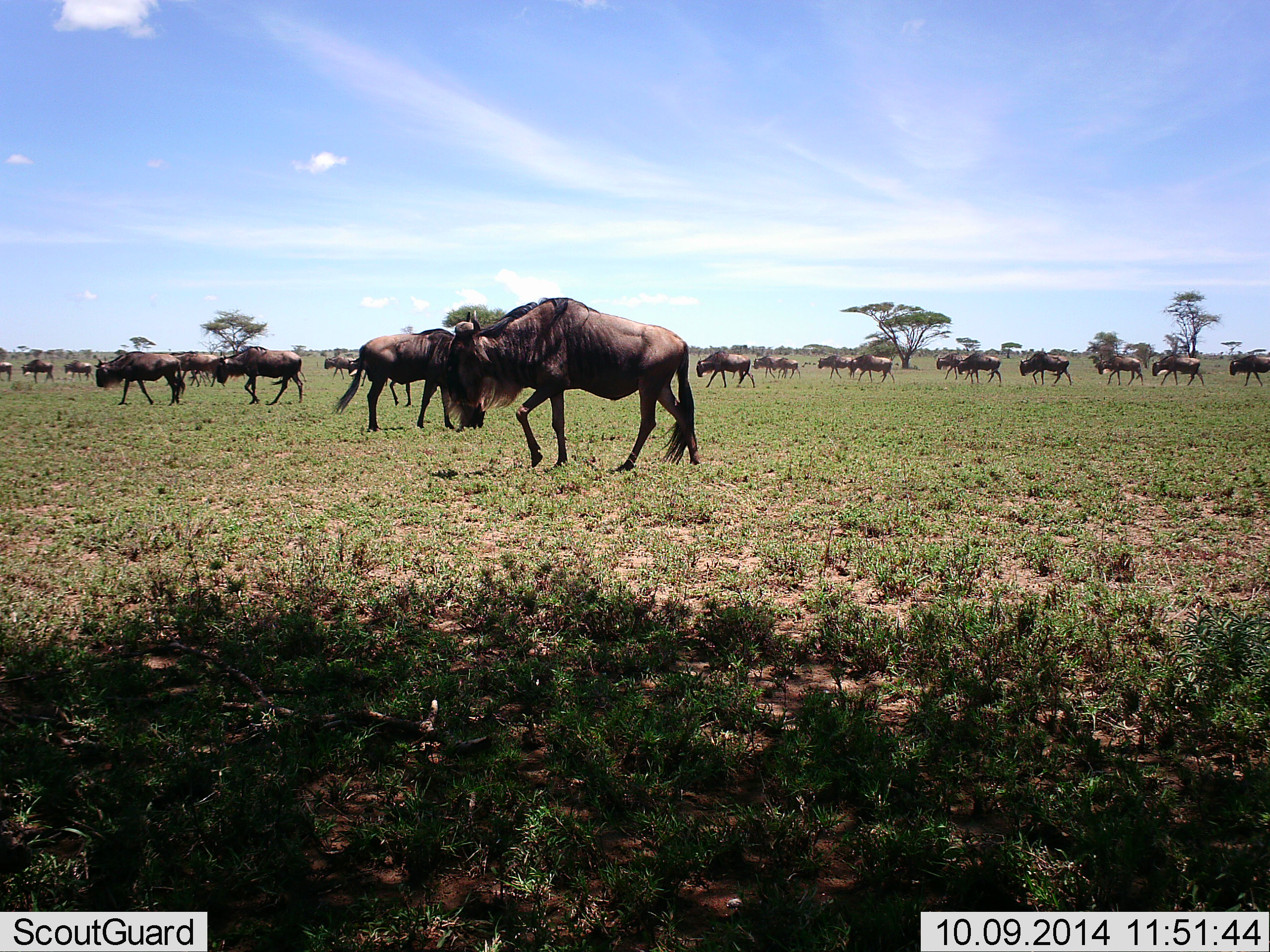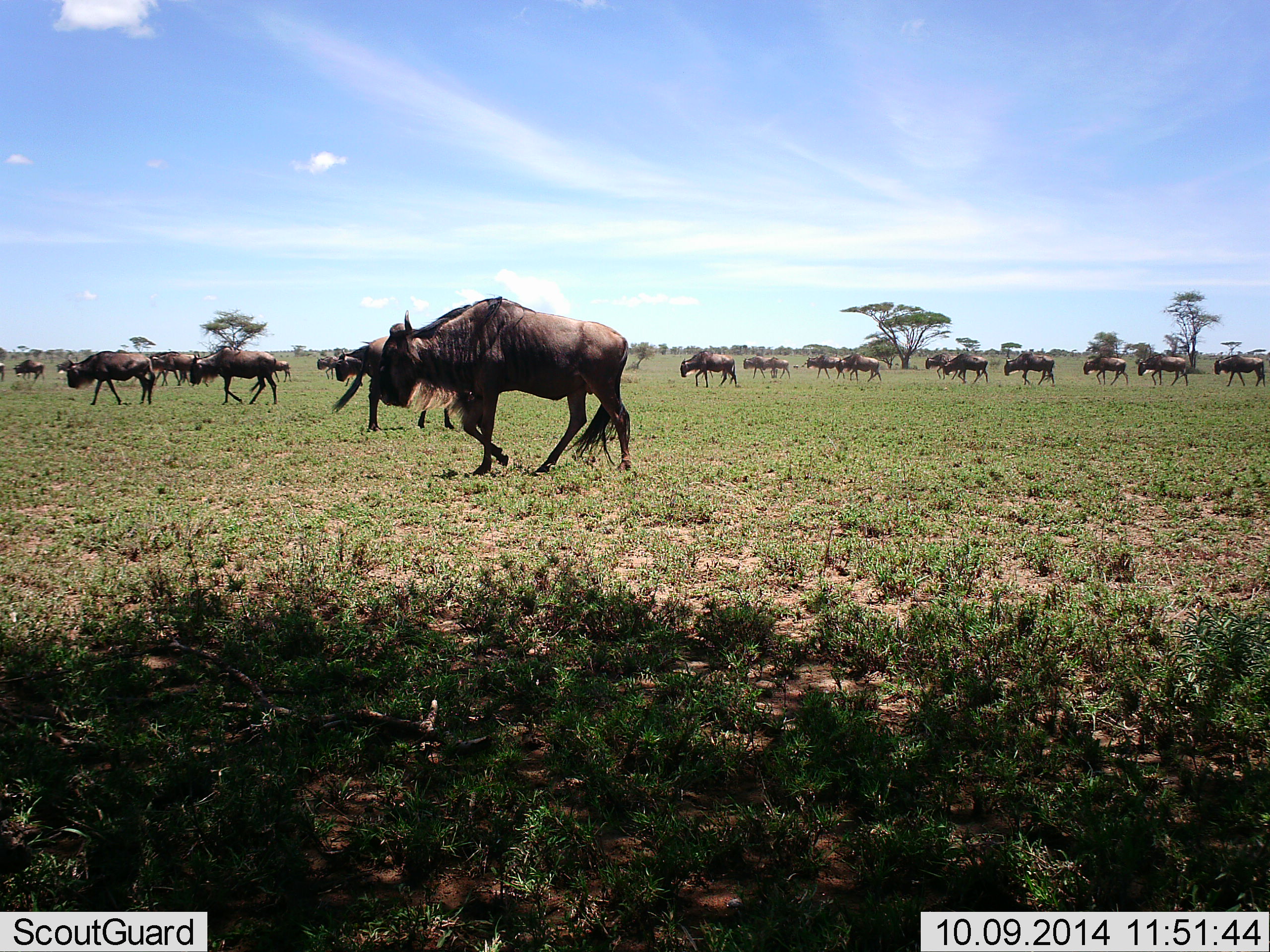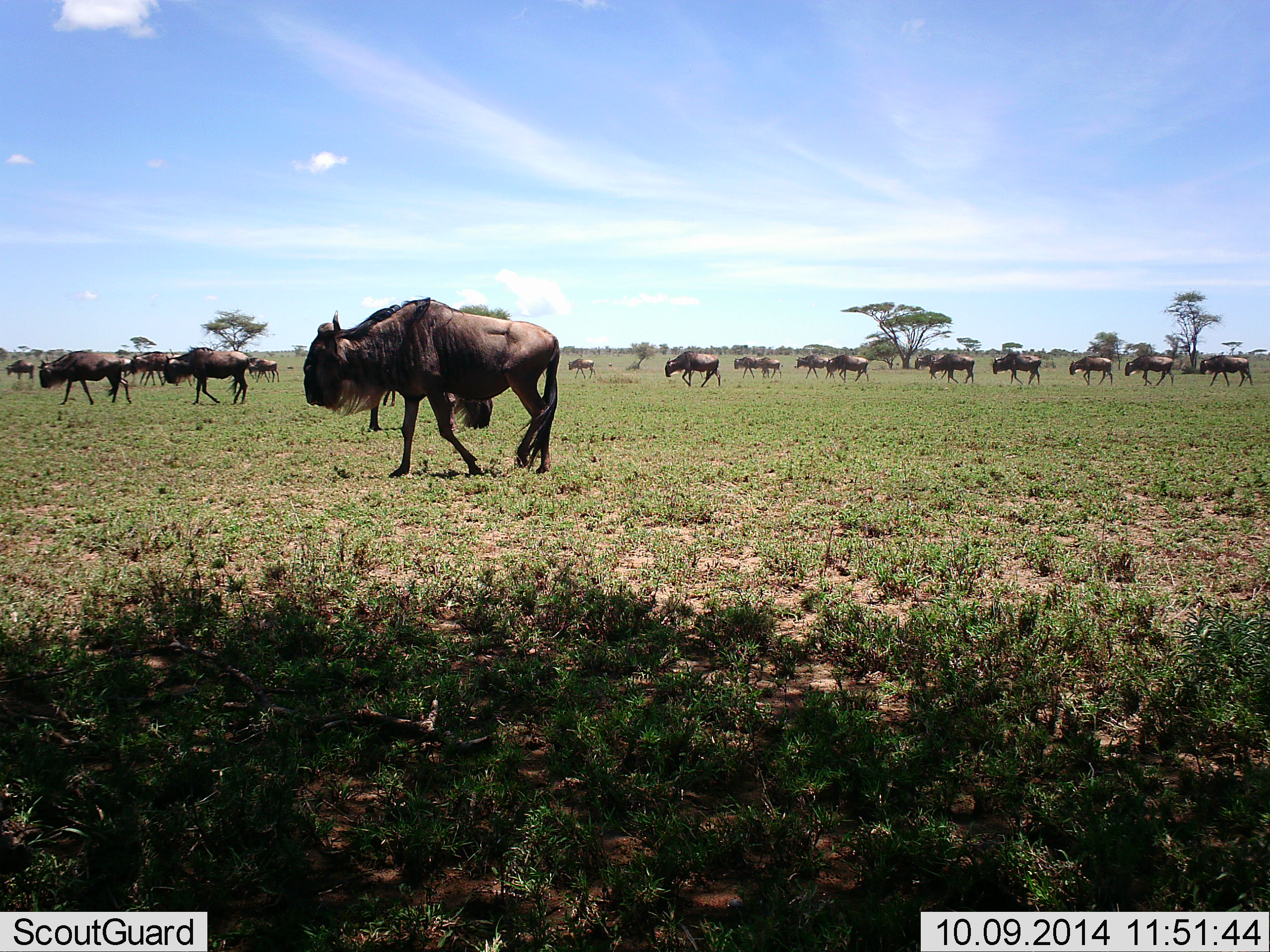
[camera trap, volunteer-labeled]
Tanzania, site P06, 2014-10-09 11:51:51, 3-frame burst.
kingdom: Animalia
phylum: Chordata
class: Mammalia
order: Artiodactyla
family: Bovidae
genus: Connochaetes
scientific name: Connochaetes taurinus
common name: blue wildebeest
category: wildebeest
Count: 11-50.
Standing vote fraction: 0%.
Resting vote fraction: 0%.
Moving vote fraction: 100%.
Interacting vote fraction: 0%.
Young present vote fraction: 0%.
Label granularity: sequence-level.